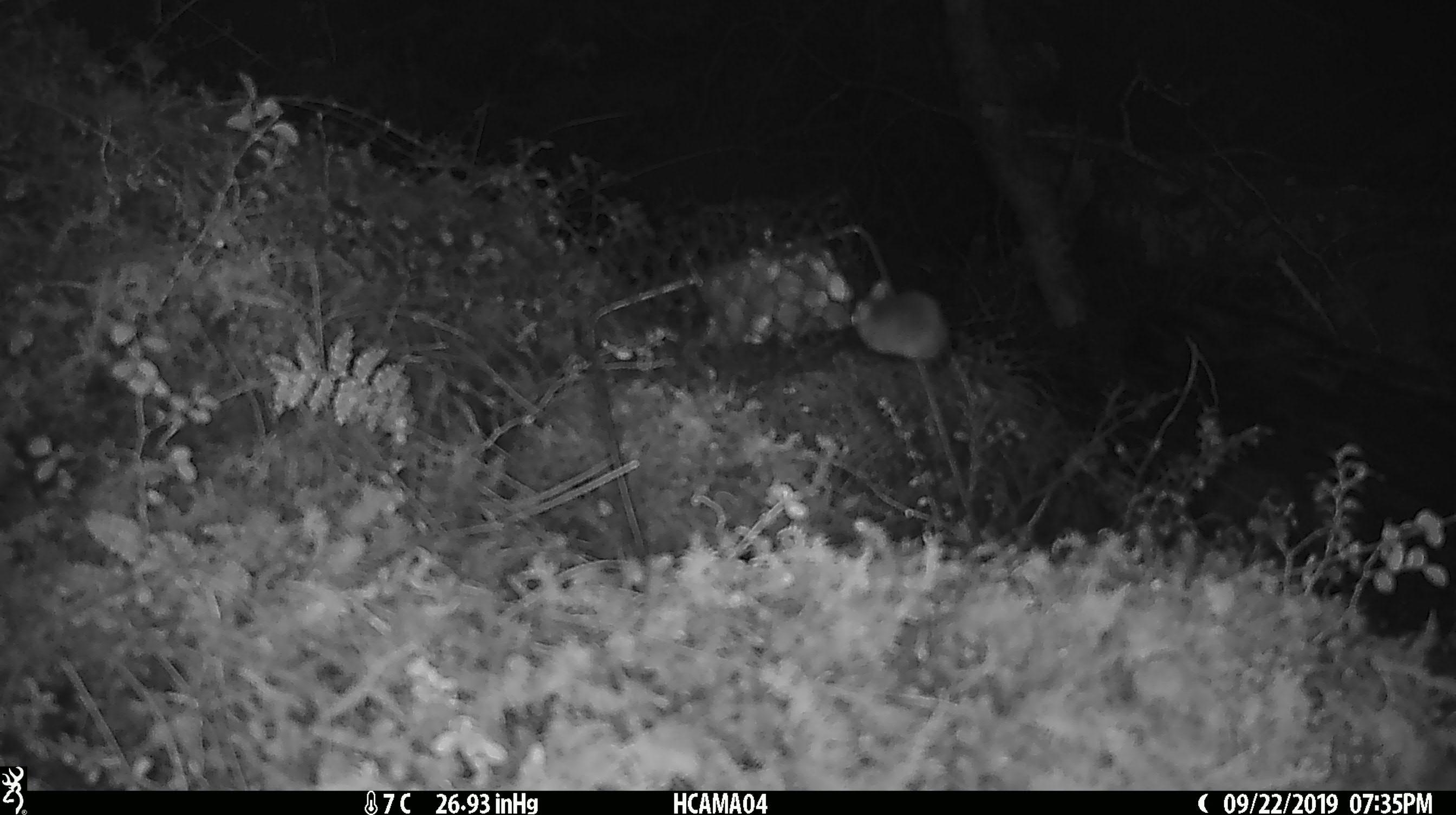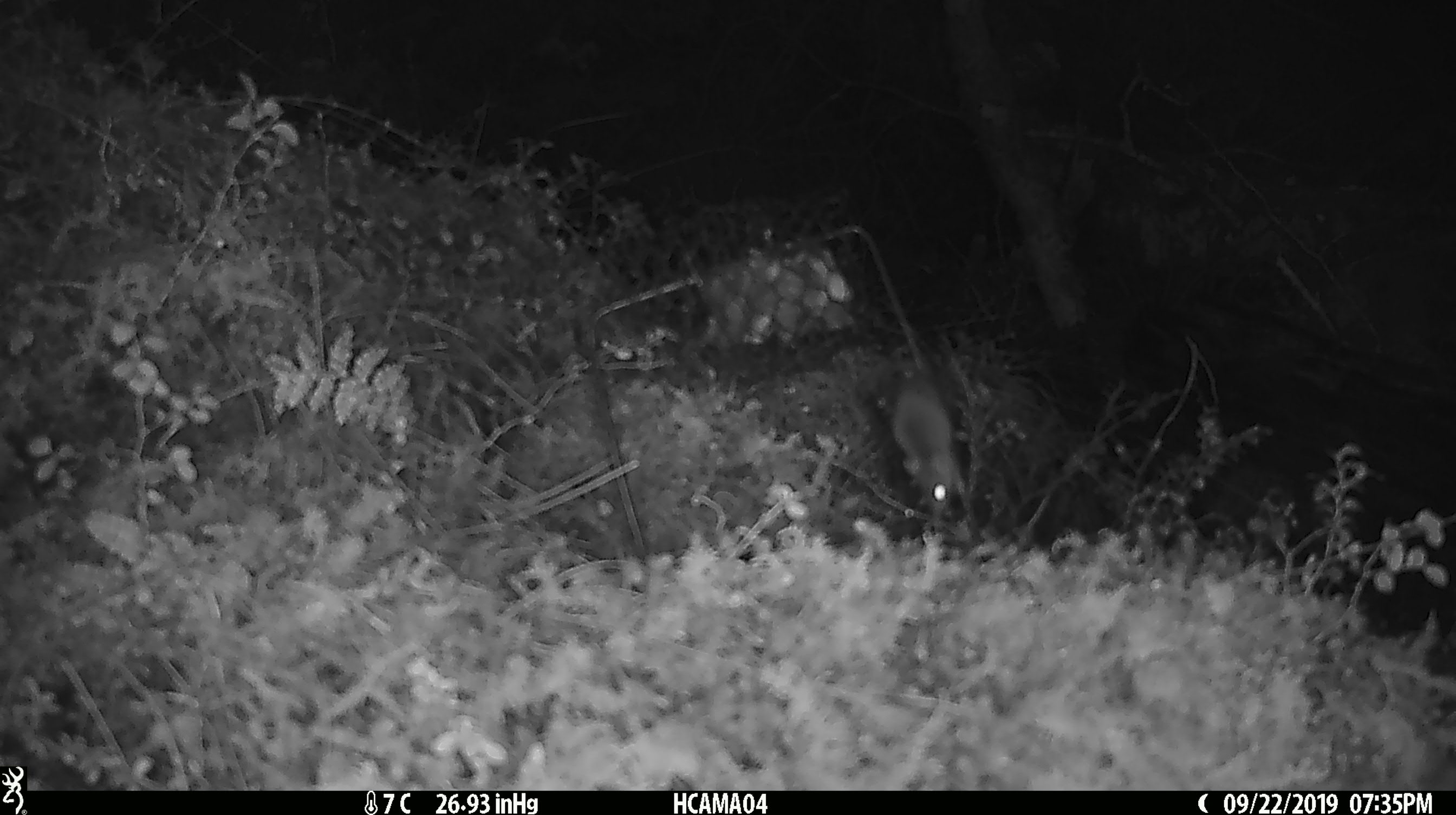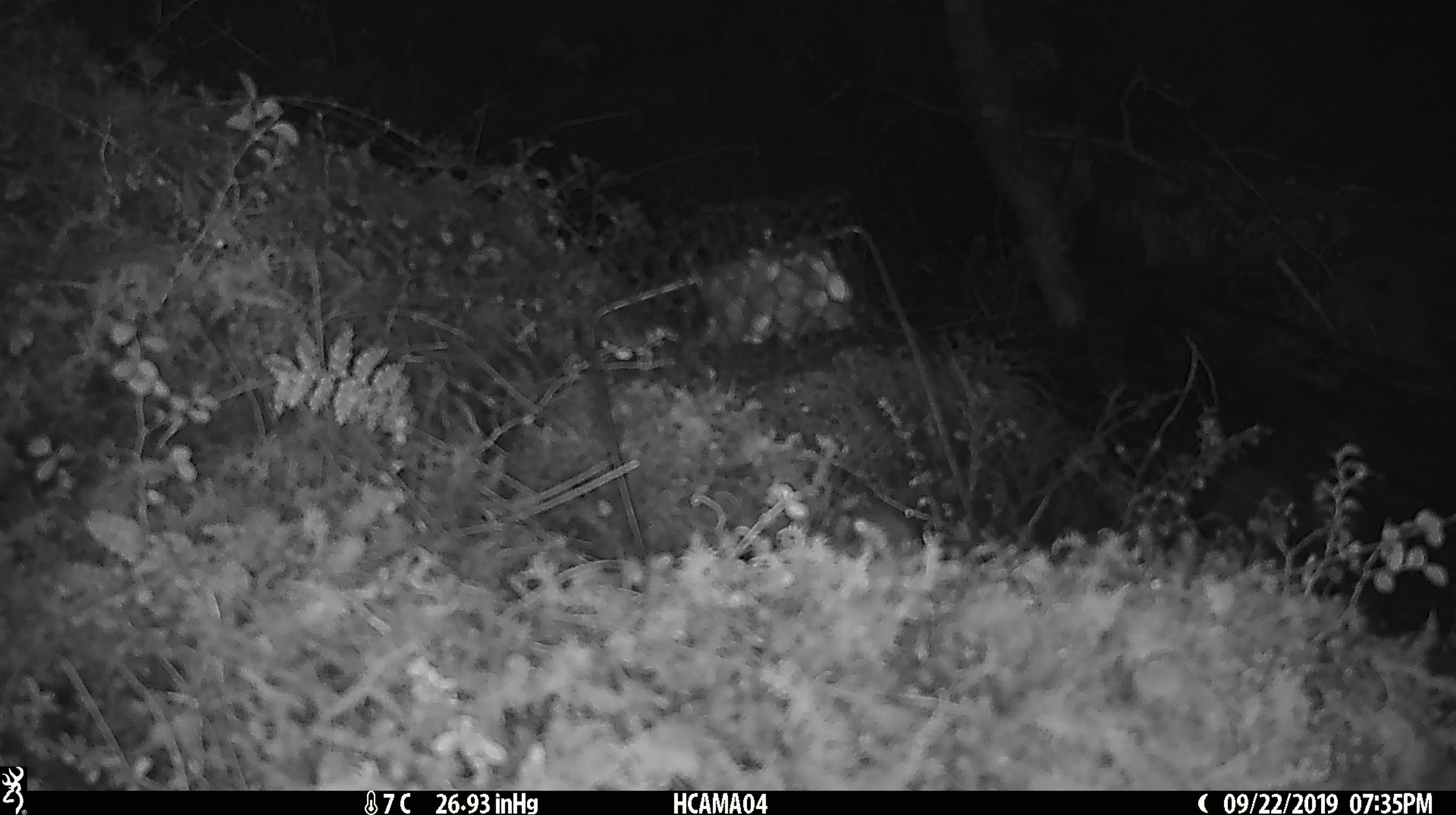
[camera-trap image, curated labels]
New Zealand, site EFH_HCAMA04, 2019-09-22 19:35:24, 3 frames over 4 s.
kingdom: Animalia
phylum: Chordata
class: Mammalia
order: Rodentia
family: Muridae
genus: Mus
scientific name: Mus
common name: mouse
Mouse (Mus).